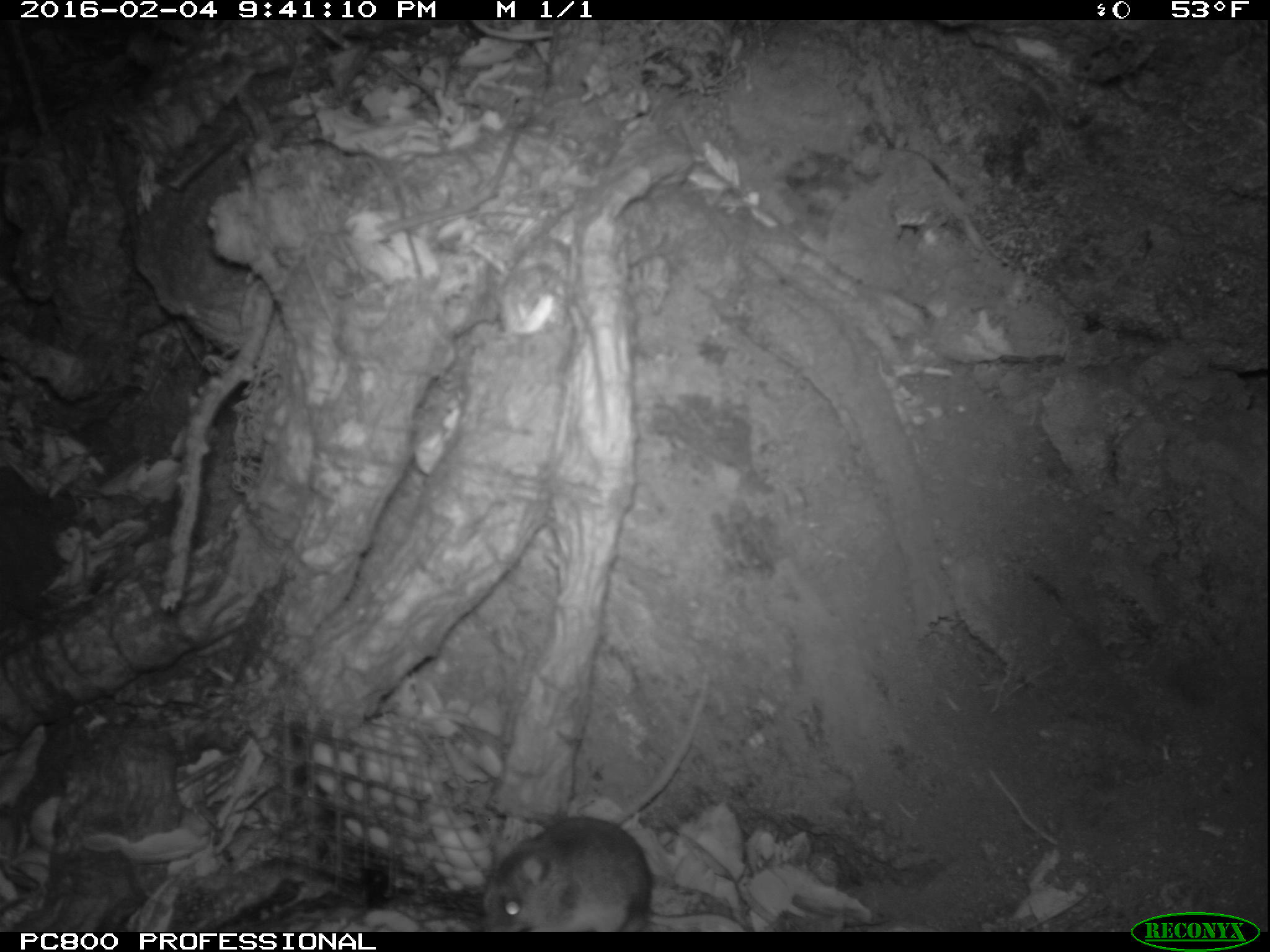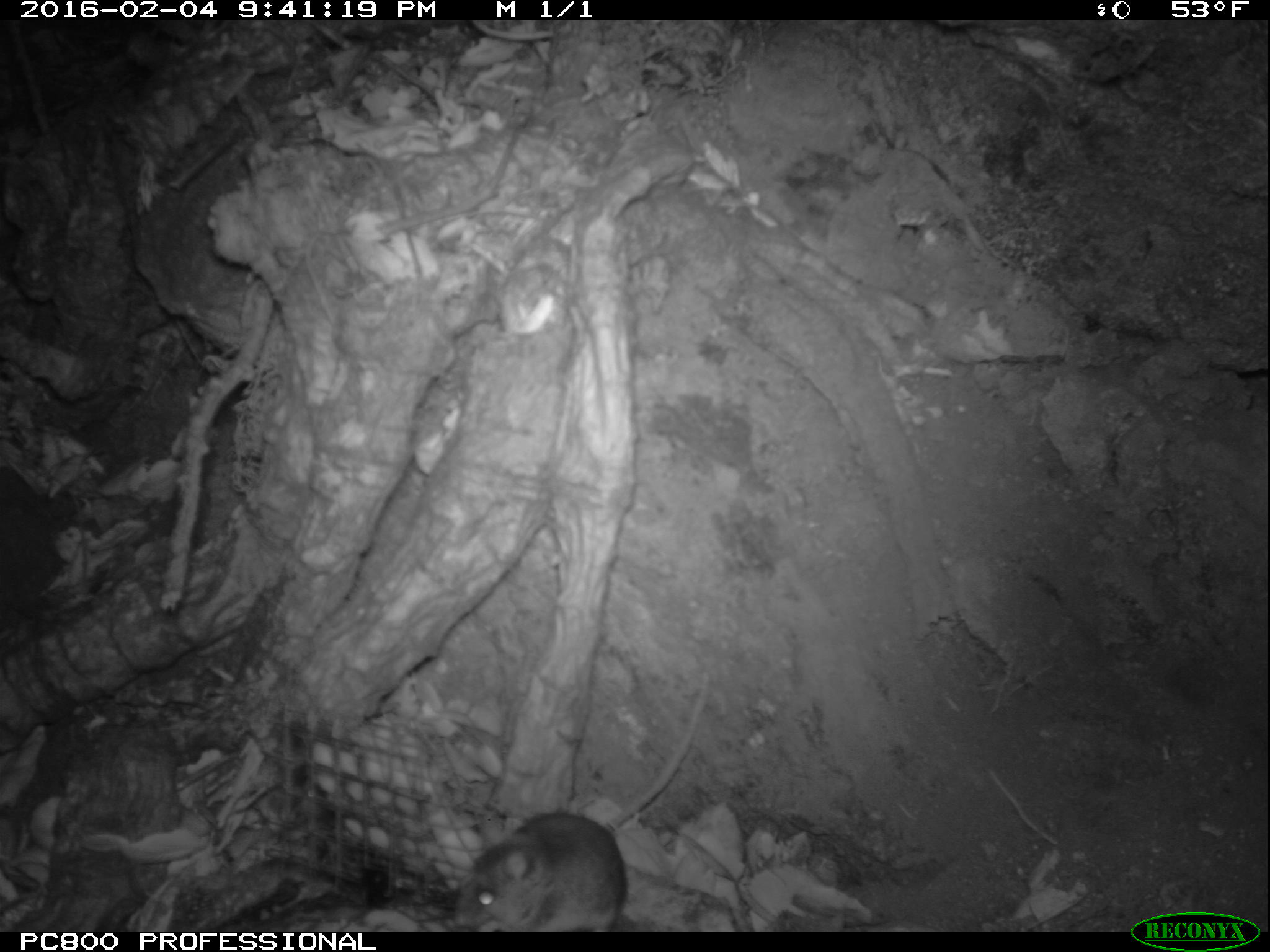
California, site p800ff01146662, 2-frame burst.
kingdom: Animalia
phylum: Chordata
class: Mammalia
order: Rodentia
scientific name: Rodentia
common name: rodent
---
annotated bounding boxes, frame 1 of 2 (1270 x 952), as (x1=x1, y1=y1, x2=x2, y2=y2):
rodent: (x1=481, y1=817, x2=753, y2=932)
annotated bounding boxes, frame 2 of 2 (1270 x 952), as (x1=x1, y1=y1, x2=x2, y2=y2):
rodent: (x1=453, y1=811, x2=624, y2=932)